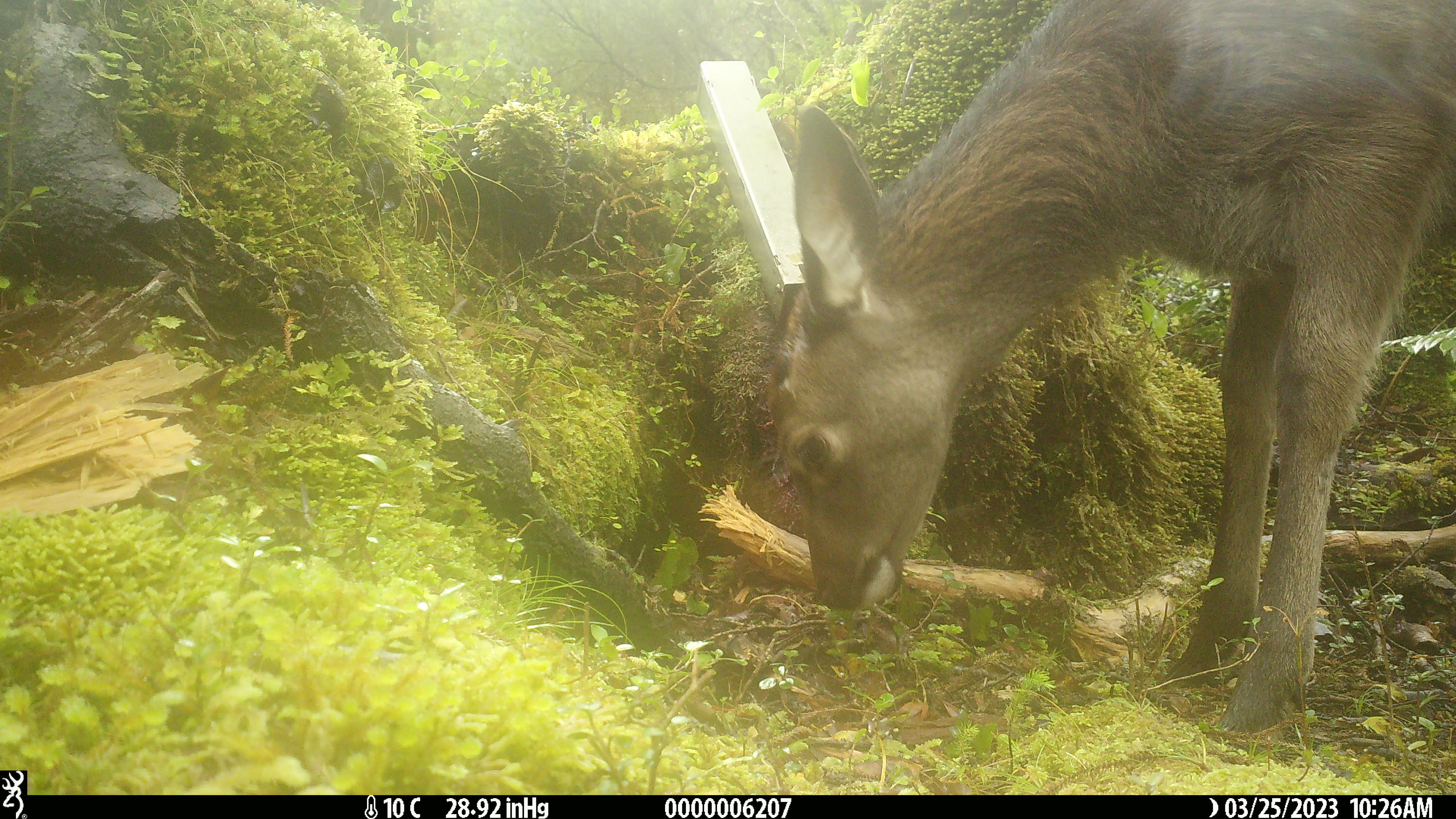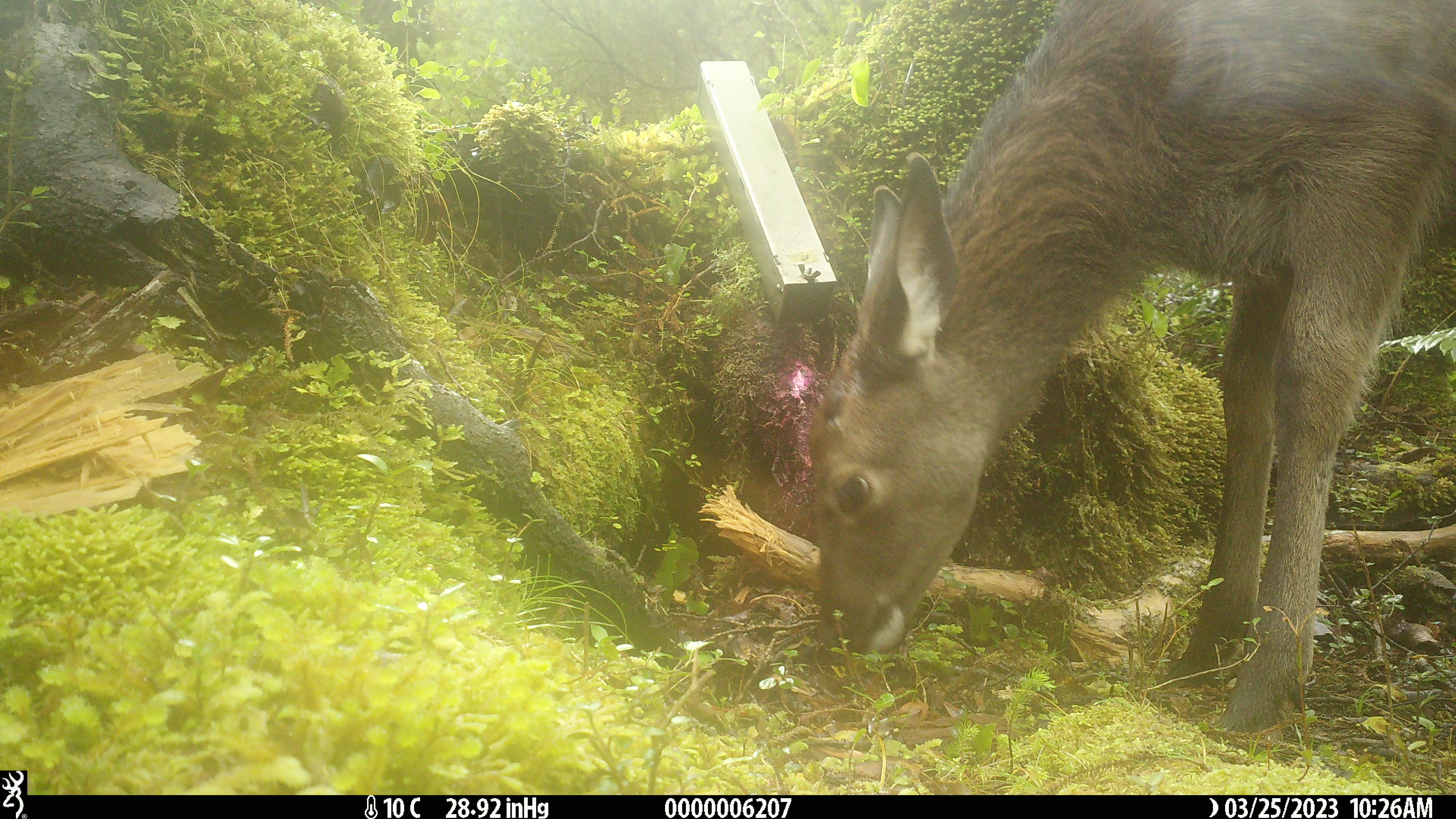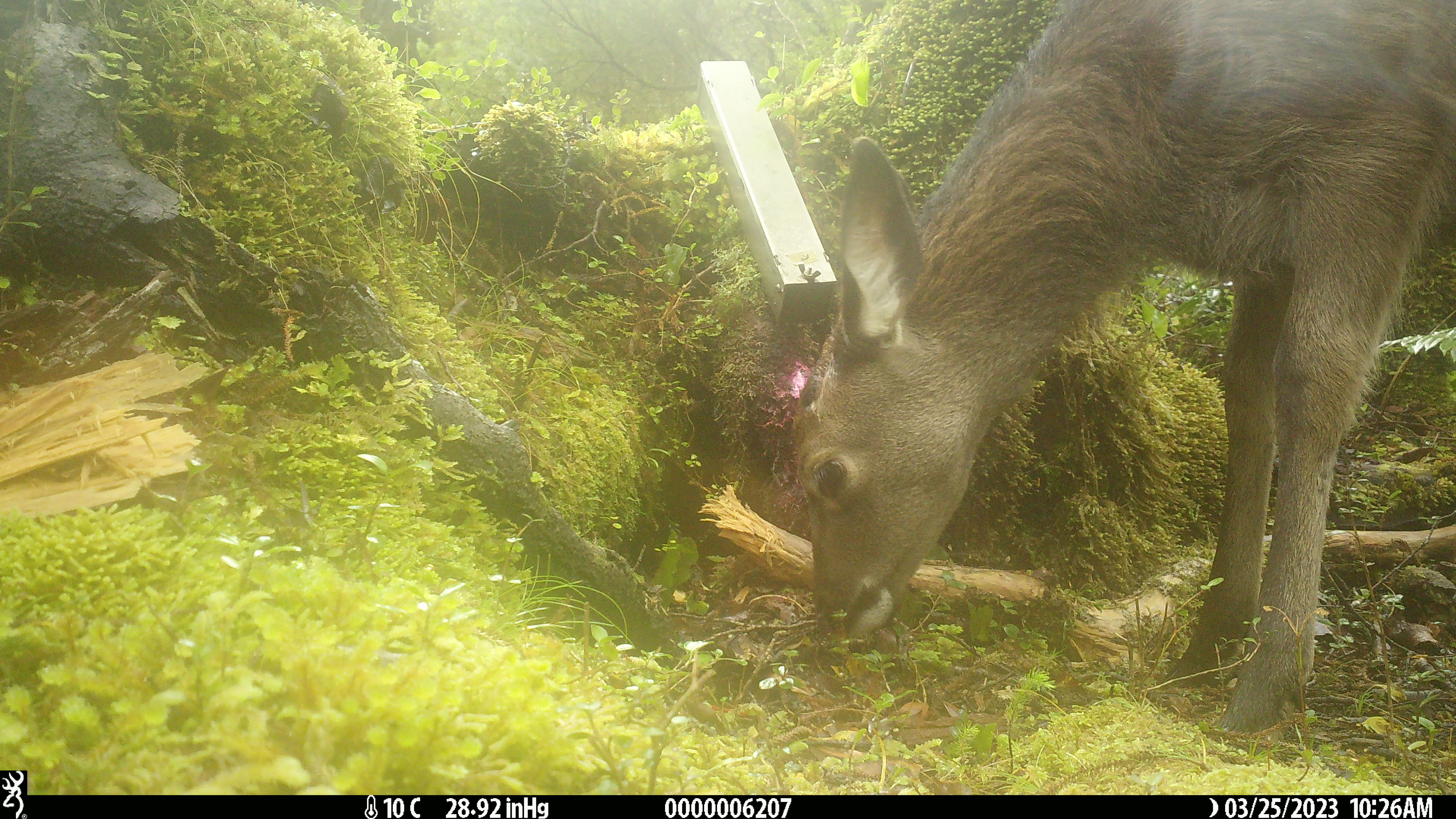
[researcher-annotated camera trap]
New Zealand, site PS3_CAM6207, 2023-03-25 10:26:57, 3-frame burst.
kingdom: Animalia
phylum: Chordata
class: Mammalia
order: Artiodactyla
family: Cervidae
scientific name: Cervidae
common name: deer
Deer (Cervidae).